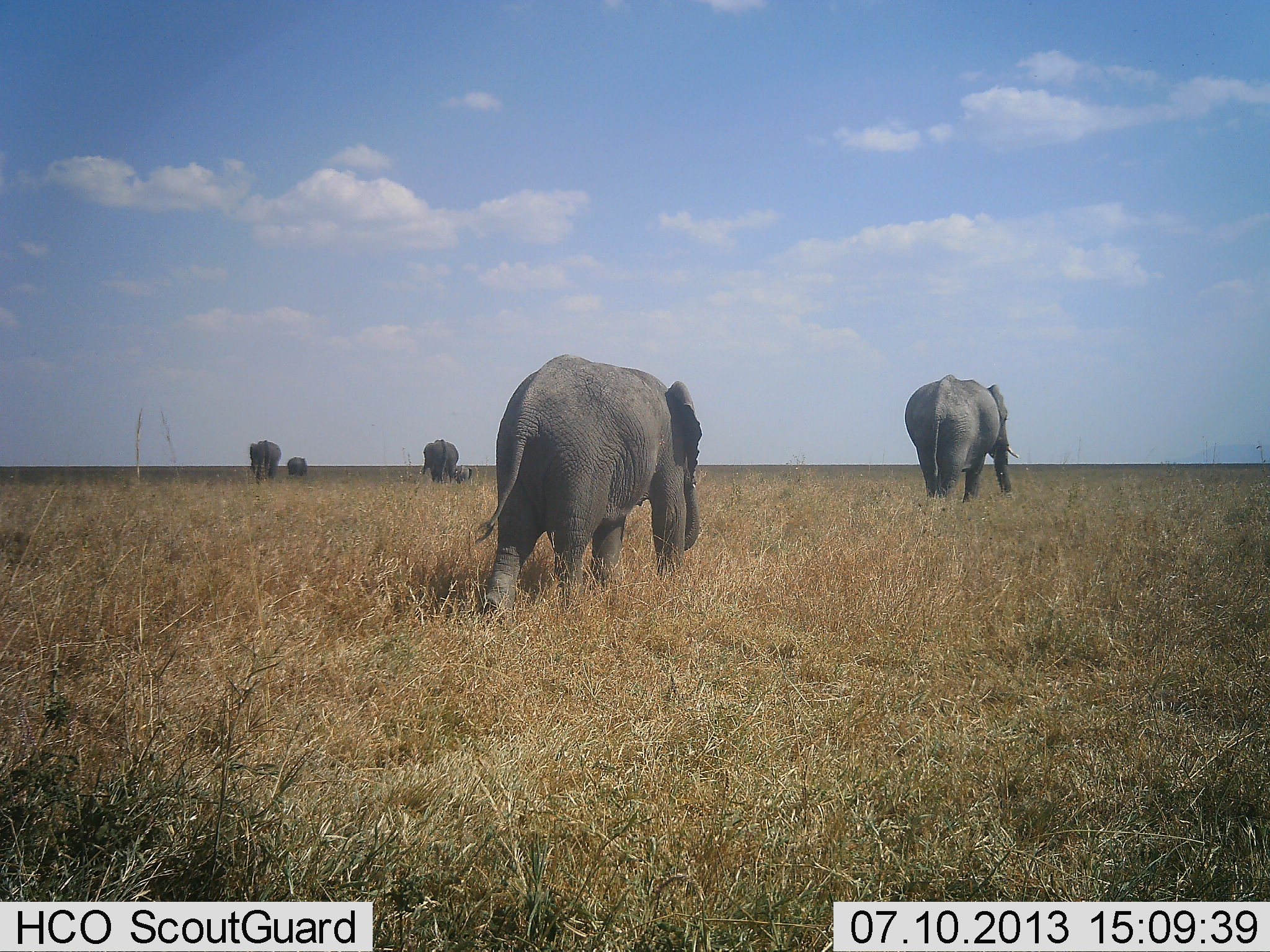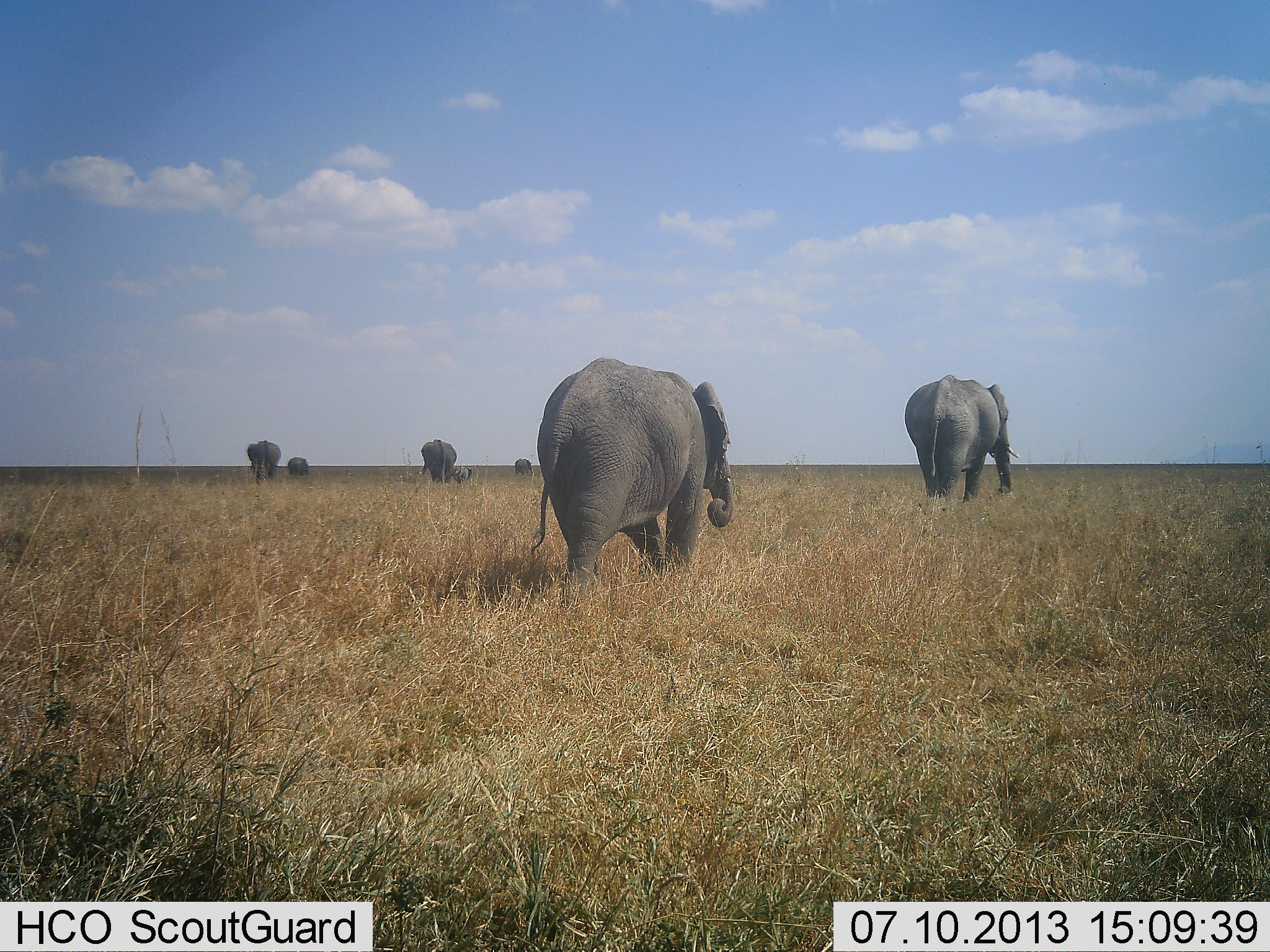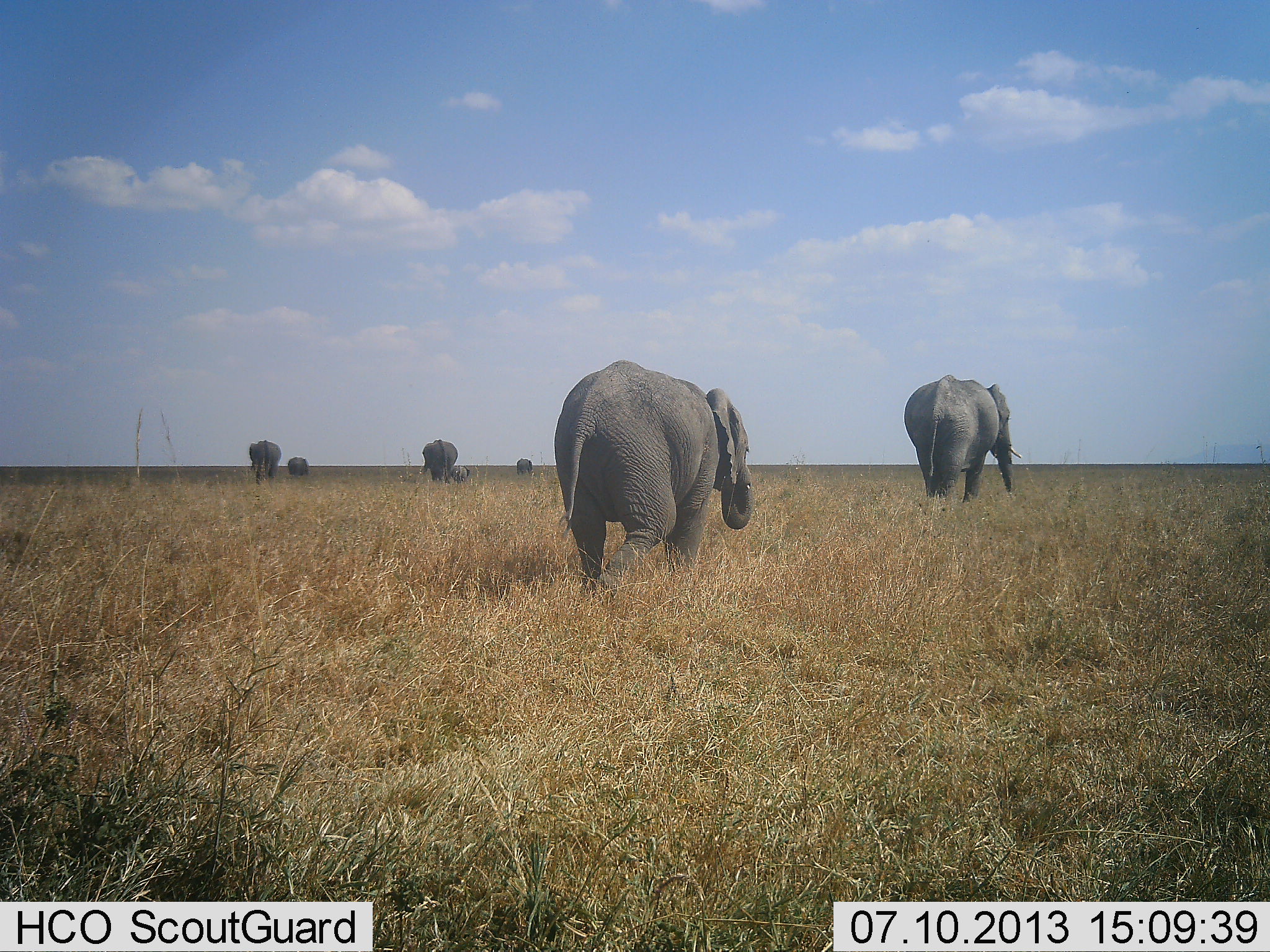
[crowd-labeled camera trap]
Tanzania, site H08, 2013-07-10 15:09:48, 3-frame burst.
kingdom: Animalia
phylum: Chordata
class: Mammalia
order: Proboscidea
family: Elephantidae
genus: Loxodonta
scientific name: Loxodonta africana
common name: african bush elephant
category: elephant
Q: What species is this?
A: Elephant (african bush elephant) (Loxodonta africana).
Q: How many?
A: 7.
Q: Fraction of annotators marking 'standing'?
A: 30%.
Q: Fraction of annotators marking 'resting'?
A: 0%.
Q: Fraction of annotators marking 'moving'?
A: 96%.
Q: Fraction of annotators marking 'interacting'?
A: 4%.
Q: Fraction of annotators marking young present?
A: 74%.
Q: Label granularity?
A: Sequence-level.